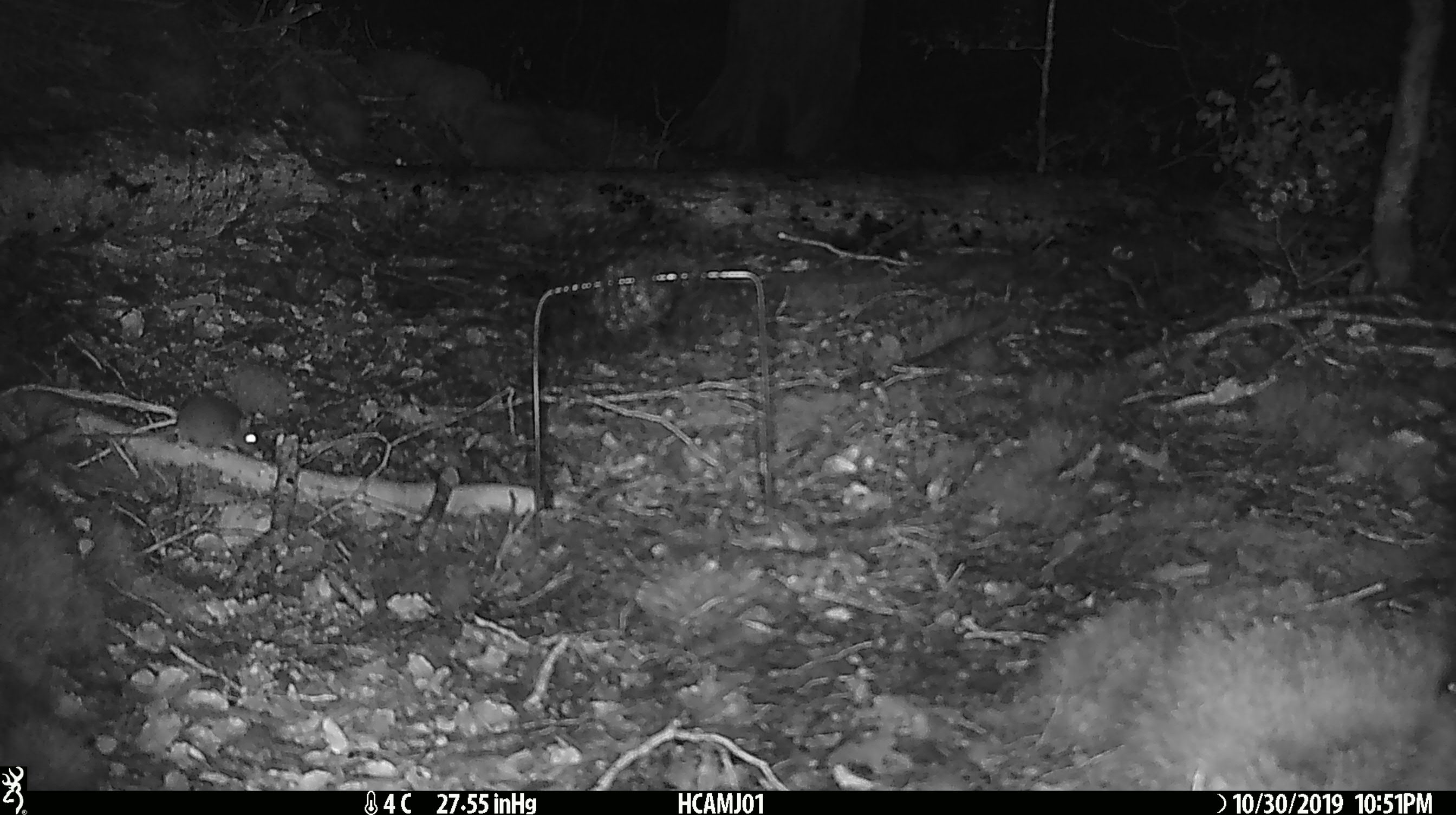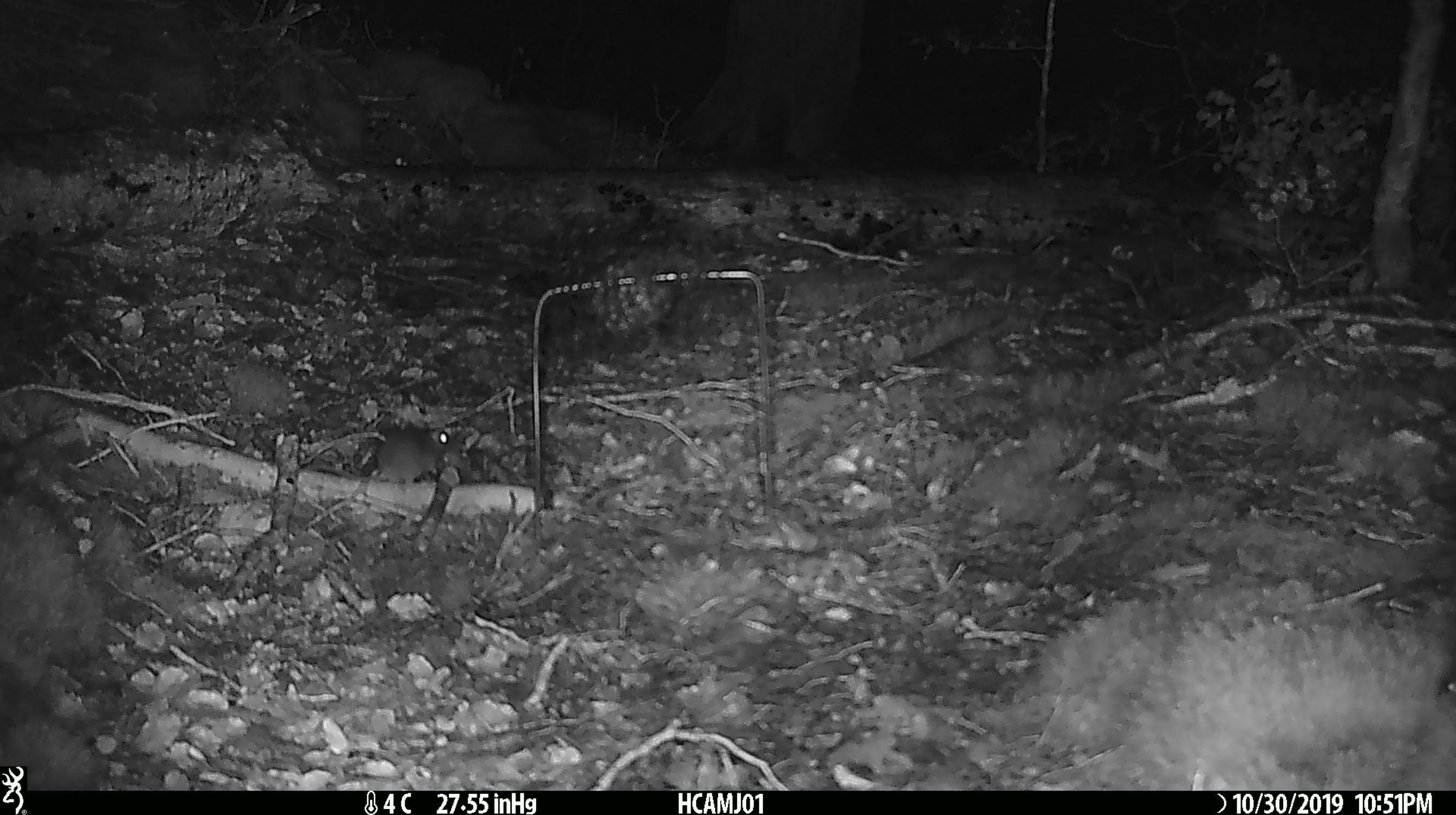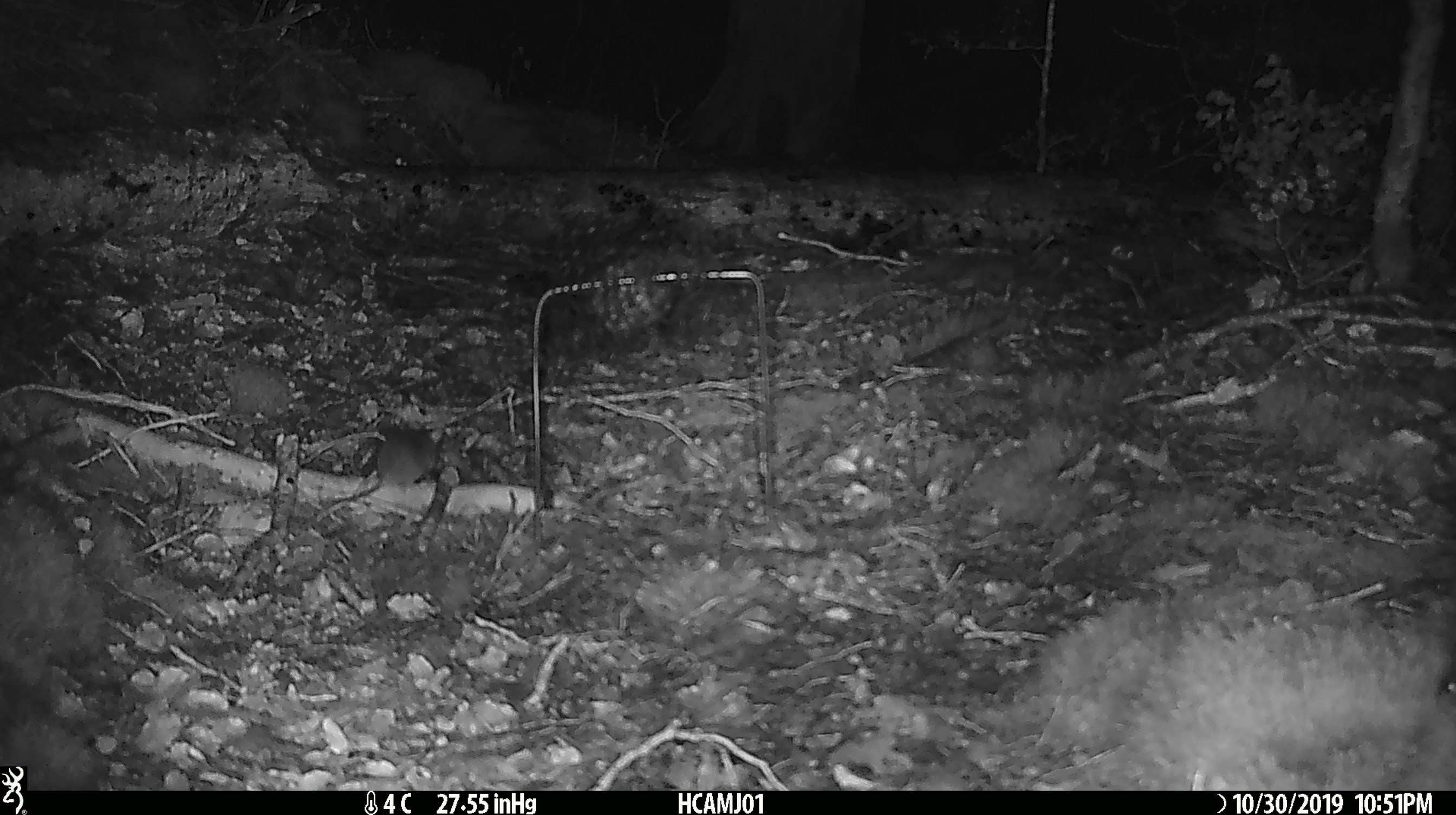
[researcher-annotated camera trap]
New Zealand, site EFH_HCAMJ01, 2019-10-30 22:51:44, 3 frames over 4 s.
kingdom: Animalia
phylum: Chordata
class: Mammalia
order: Rodentia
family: Muridae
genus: Mus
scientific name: Mus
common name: mouse